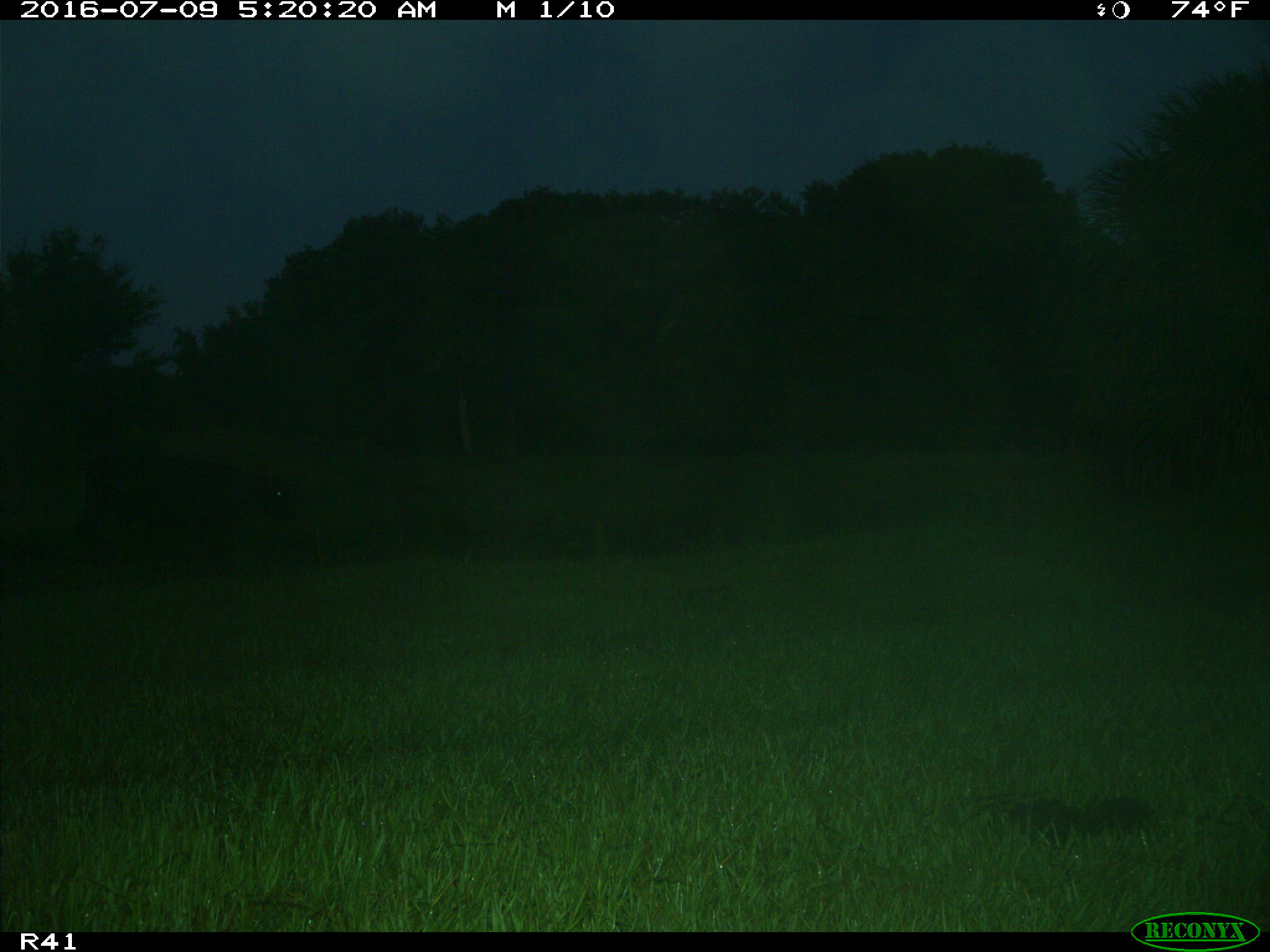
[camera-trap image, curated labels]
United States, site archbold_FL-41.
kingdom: Animalia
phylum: Chordata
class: Mammalia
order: Artiodactyla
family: Bovidae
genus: Bos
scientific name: Bos taurus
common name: domestic cow